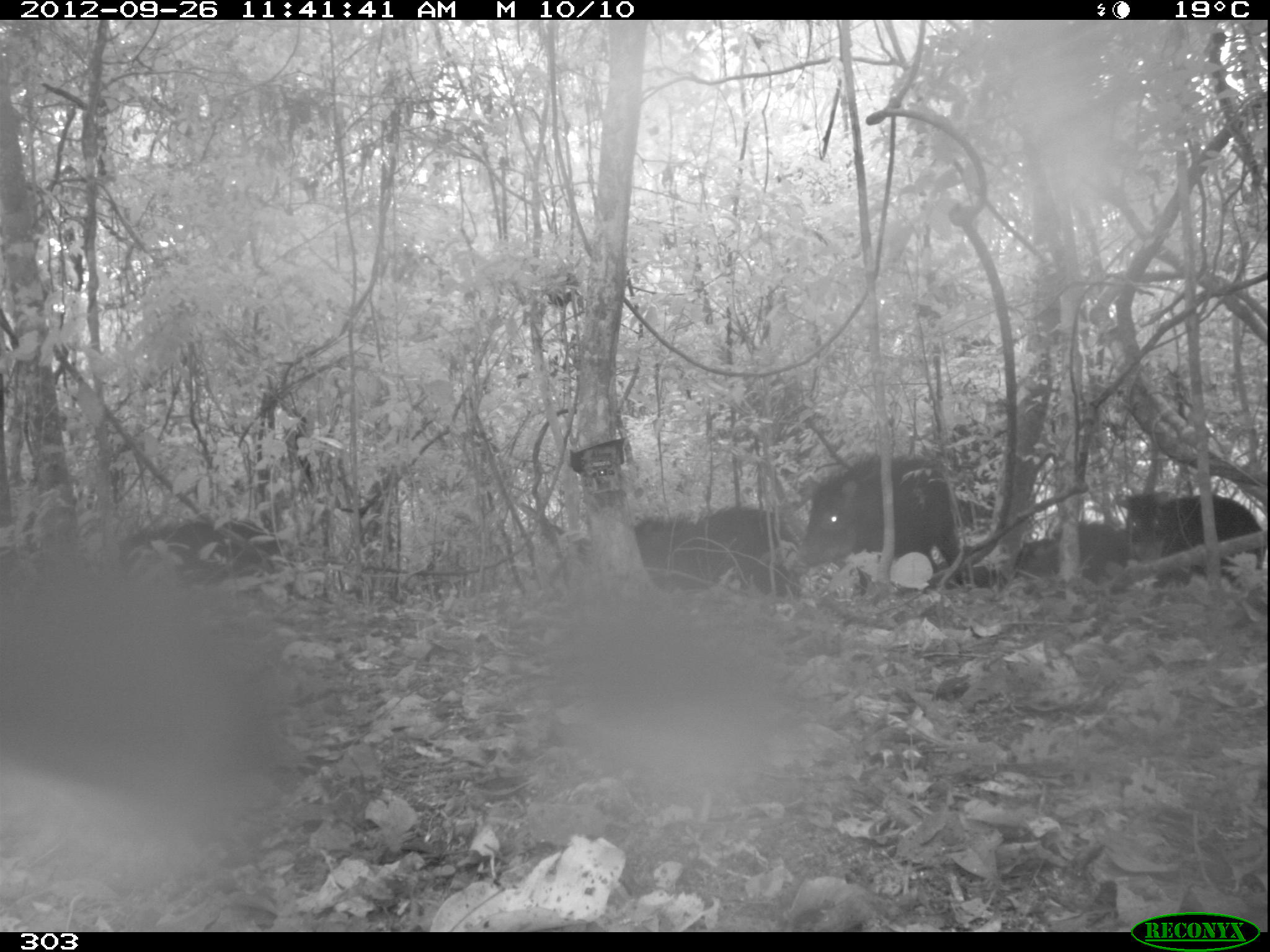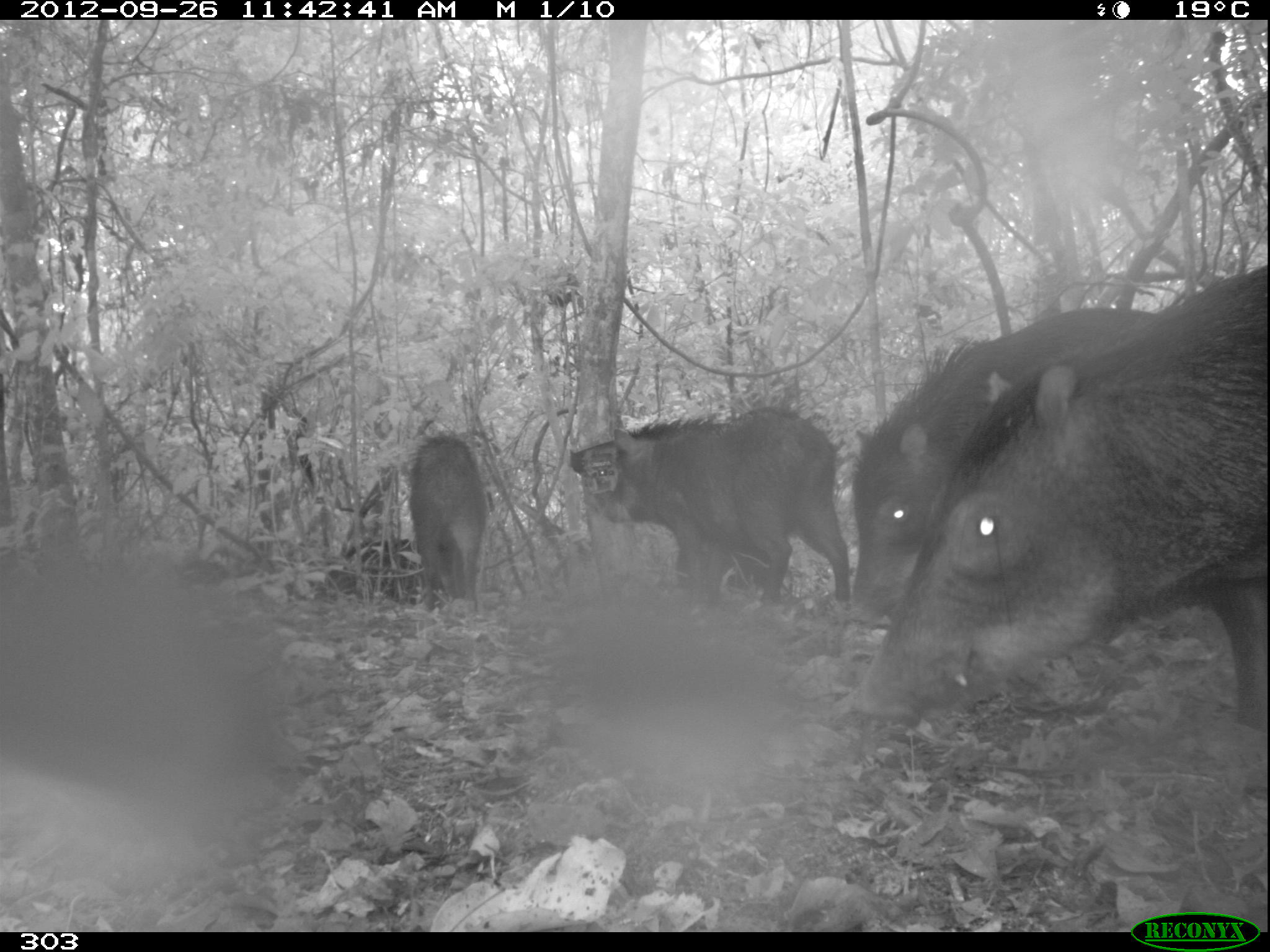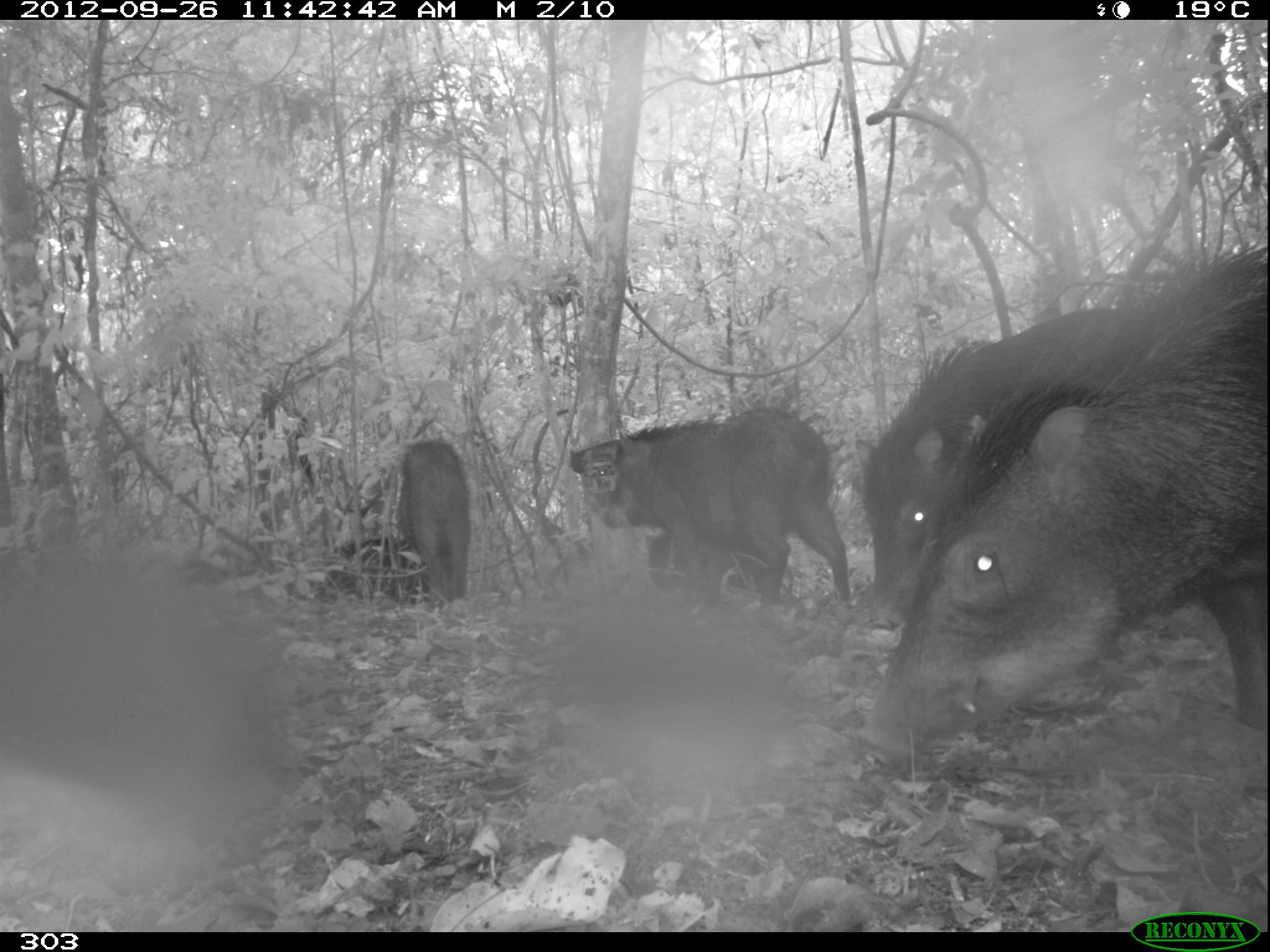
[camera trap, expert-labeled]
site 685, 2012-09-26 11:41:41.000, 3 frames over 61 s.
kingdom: Animalia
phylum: Chordata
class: Mammalia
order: Artiodactyla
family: Tayassuidae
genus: Tayassu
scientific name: Tayassu pecari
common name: white-lipped peccary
Tayassu pecari (white-lipped peccary).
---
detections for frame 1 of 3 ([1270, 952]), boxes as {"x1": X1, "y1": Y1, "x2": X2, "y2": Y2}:
tayassu pecari: {"x1": 792, "y1": 449, "x2": 966, "y2": 596}; {"x1": 560, "y1": 501, "x2": 803, "y2": 599}; {"x1": 1114, "y1": 489, "x2": 1267, "y2": 588}; {"x1": 114, "y1": 515, "x2": 284, "y2": 587}; {"x1": 1017, "y1": 518, "x2": 1118, "y2": 589}; {"x1": 920, "y1": 563, "x2": 1009, "y2": 597}